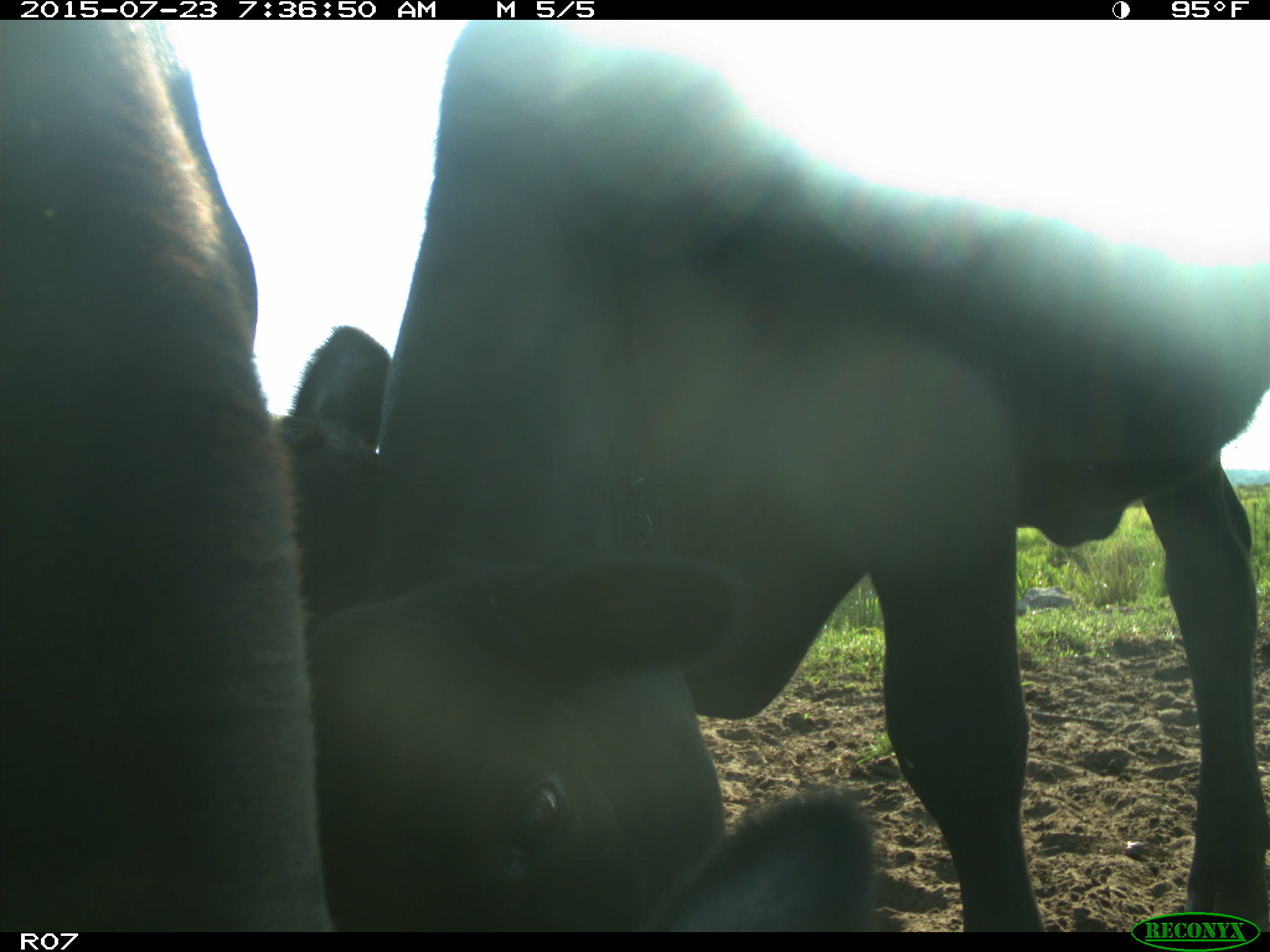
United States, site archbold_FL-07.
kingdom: Animalia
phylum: Chordata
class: Mammalia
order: Artiodactyla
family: Bovidae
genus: Bos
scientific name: Bos taurus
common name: domestic cow